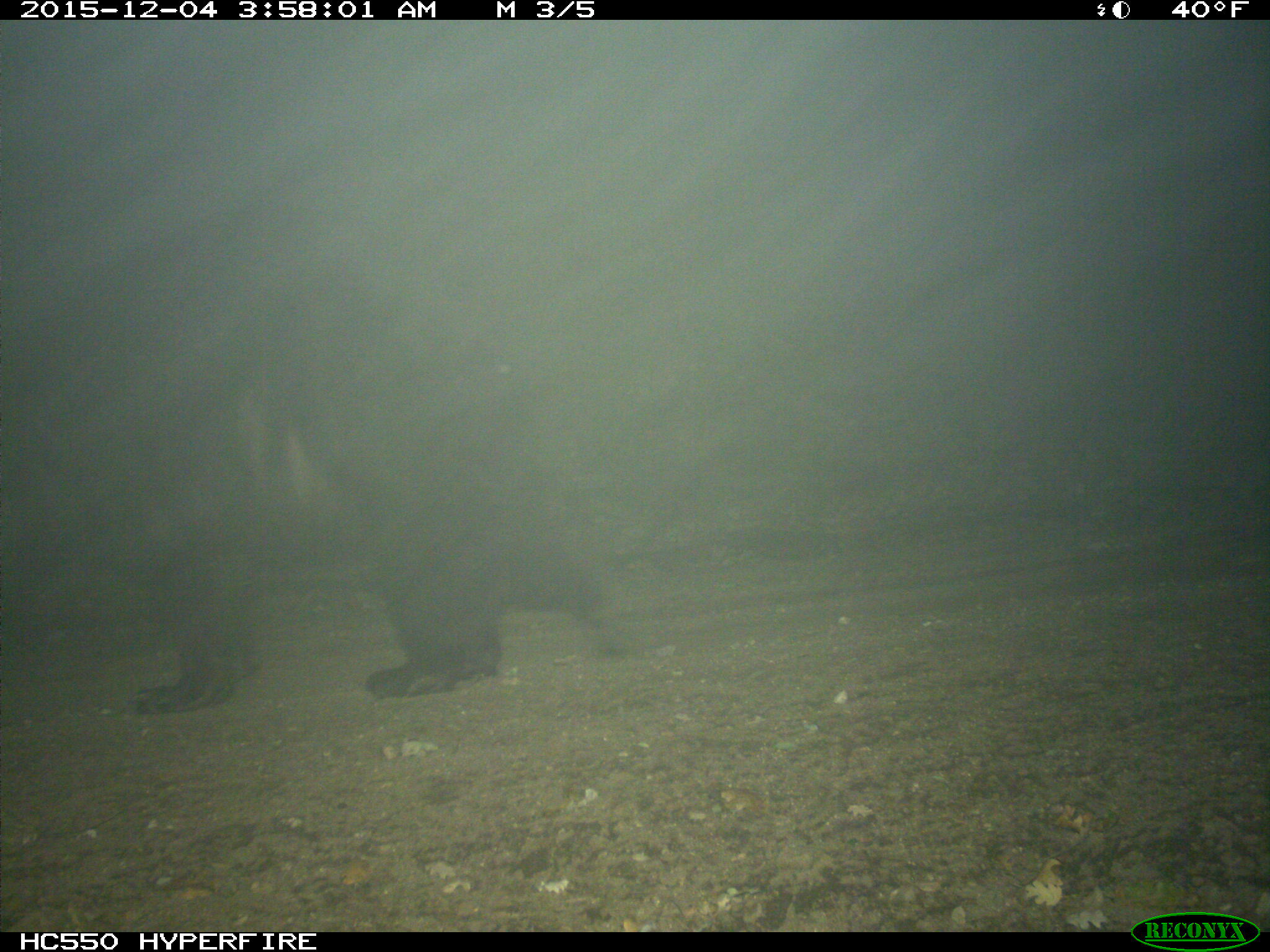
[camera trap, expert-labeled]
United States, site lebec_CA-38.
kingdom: Animalia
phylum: Chordata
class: Mammalia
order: Carnivora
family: Ursidae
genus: Ursus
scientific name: Ursus americanus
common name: american black bear